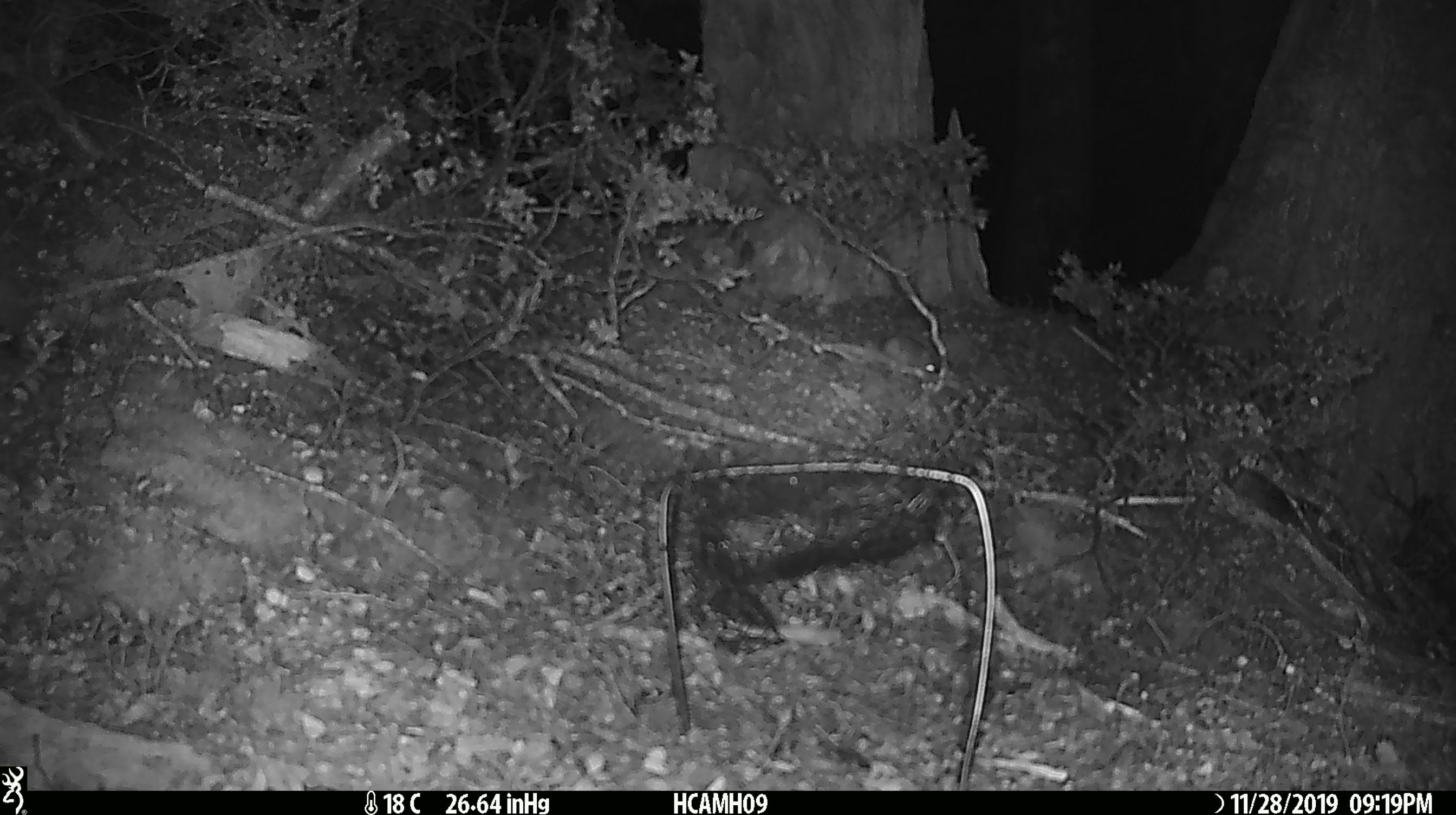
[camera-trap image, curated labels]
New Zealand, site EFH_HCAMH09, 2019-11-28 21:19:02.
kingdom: Animalia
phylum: Chordata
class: Mammalia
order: Rodentia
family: Muridae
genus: Mus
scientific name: Mus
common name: mouse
Mouse (Mus).